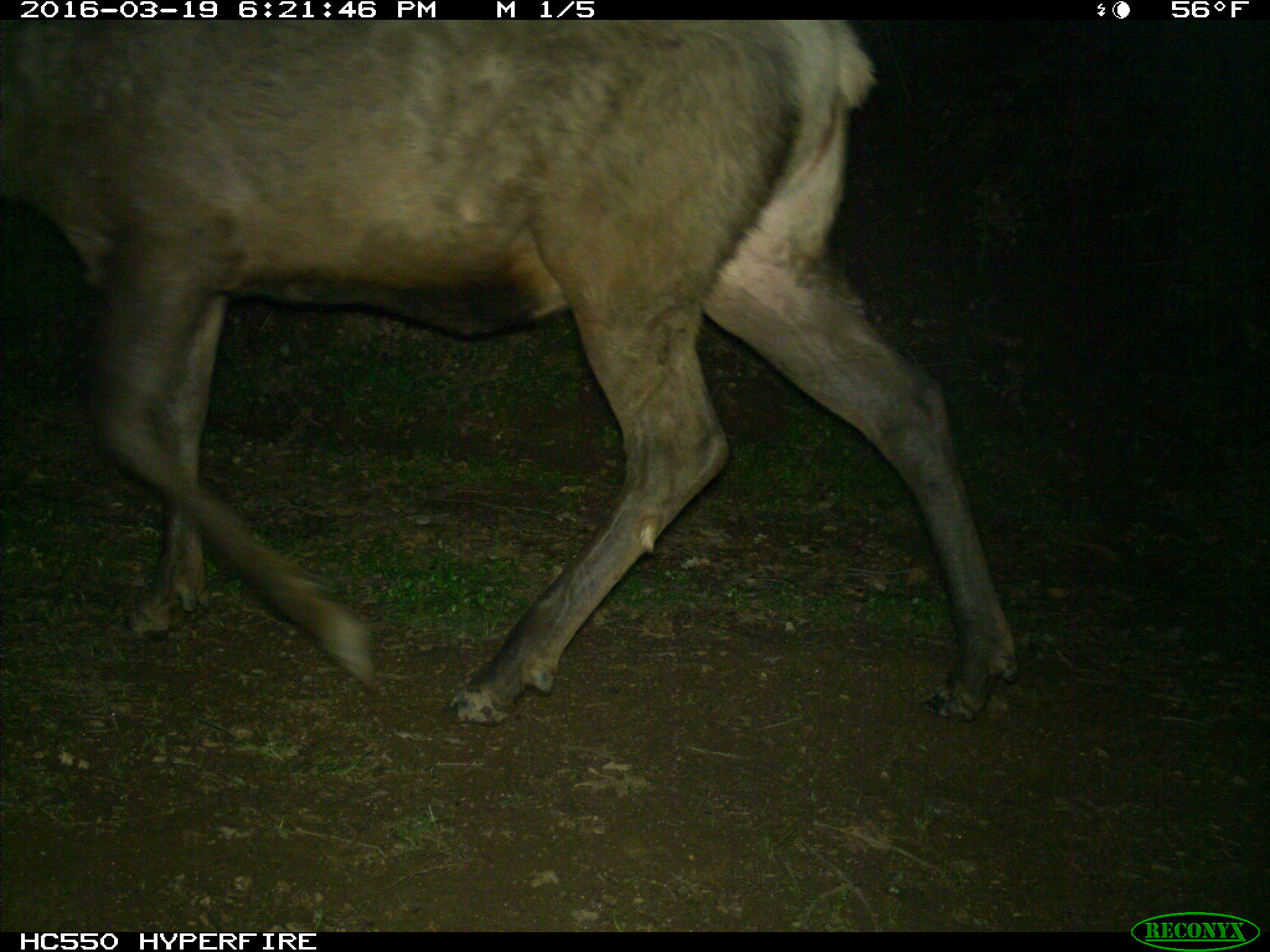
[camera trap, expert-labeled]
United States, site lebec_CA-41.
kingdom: Animalia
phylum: Chordata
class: Mammalia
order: Artiodactyla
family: Cervidae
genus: Cervus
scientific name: Cervus canadensis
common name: elk